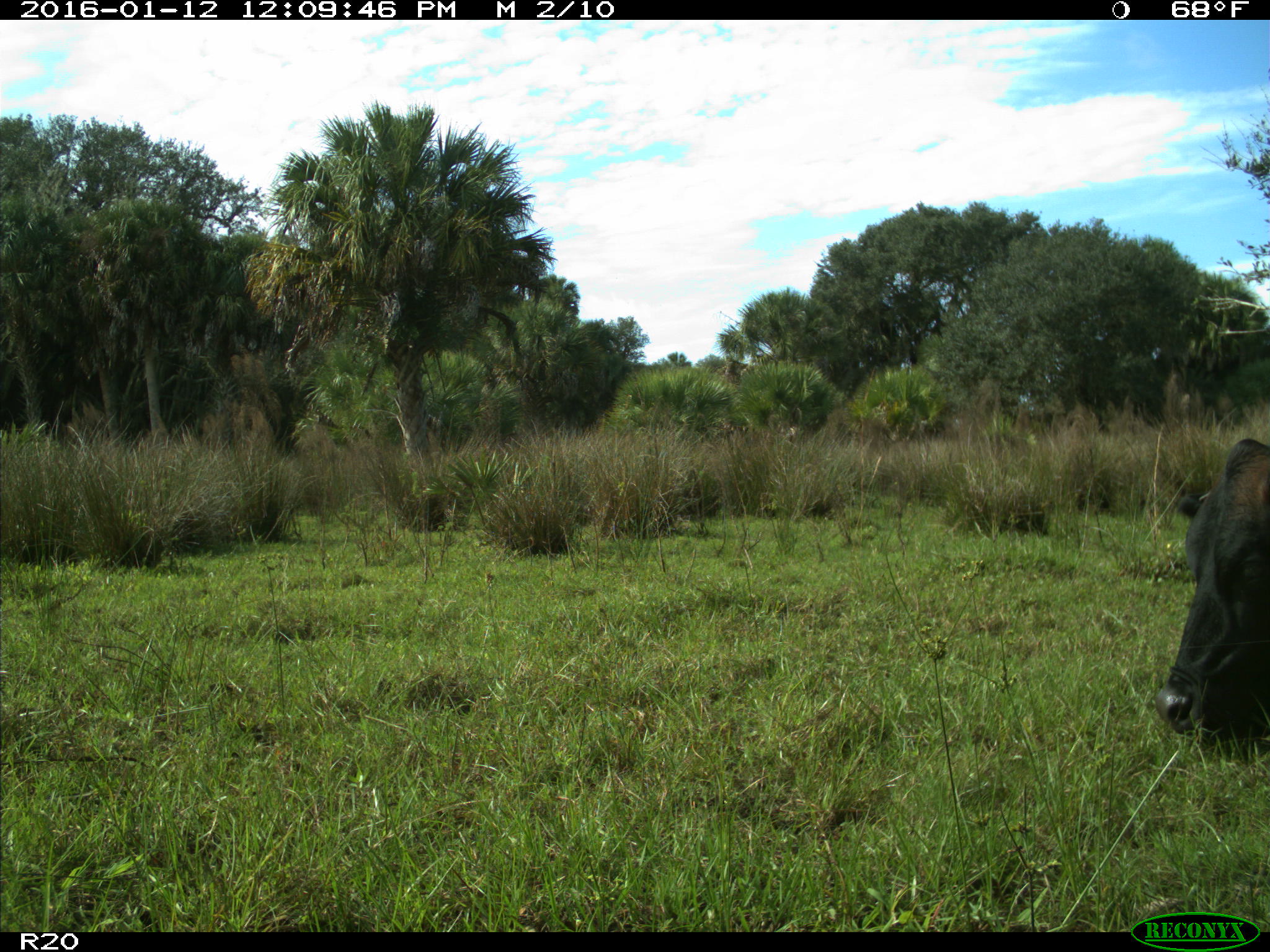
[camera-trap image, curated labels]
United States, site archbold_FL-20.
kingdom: Animalia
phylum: Chordata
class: Mammalia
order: Artiodactyla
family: Bovidae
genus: Bos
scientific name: Bos taurus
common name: domestic cow